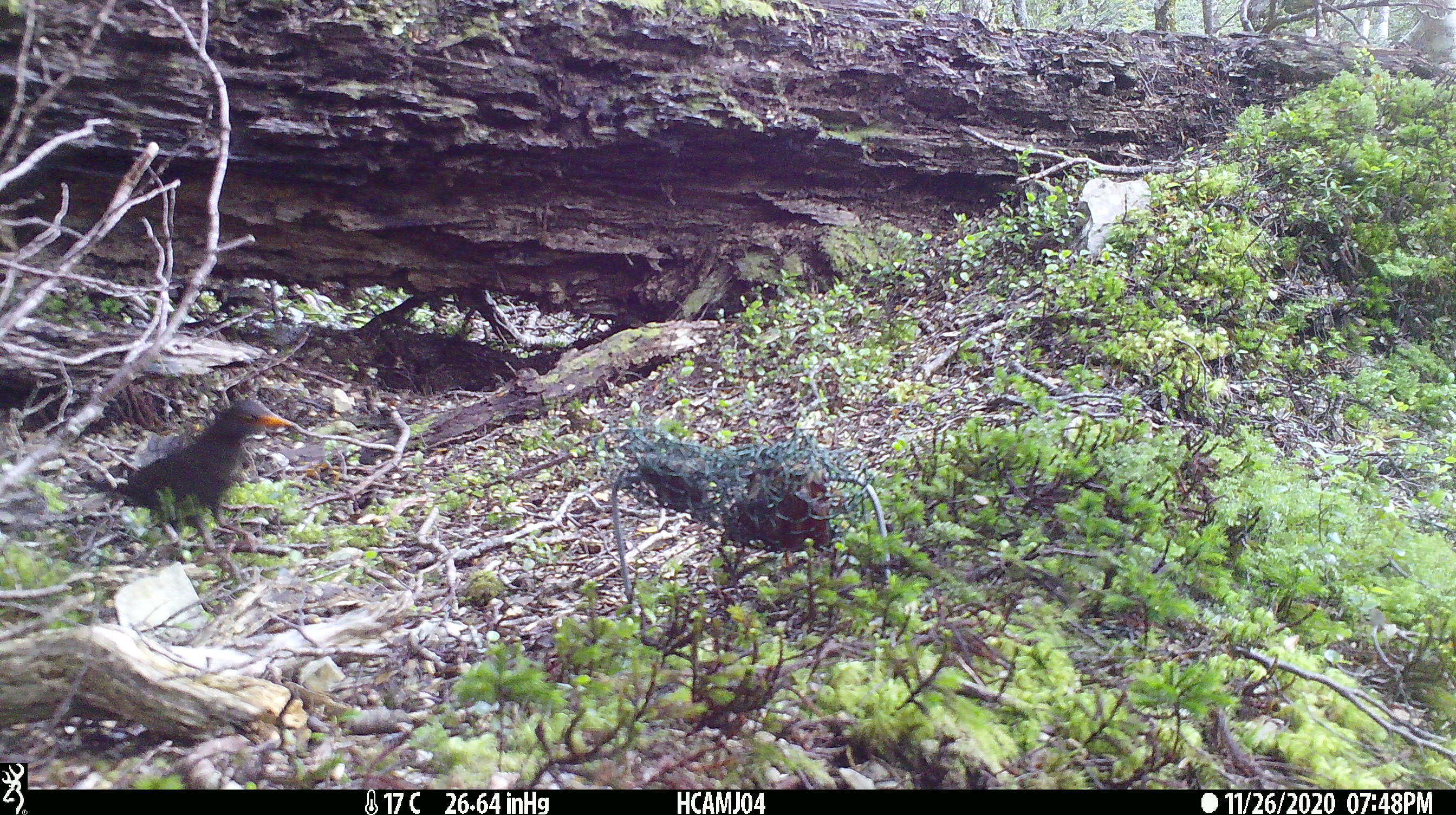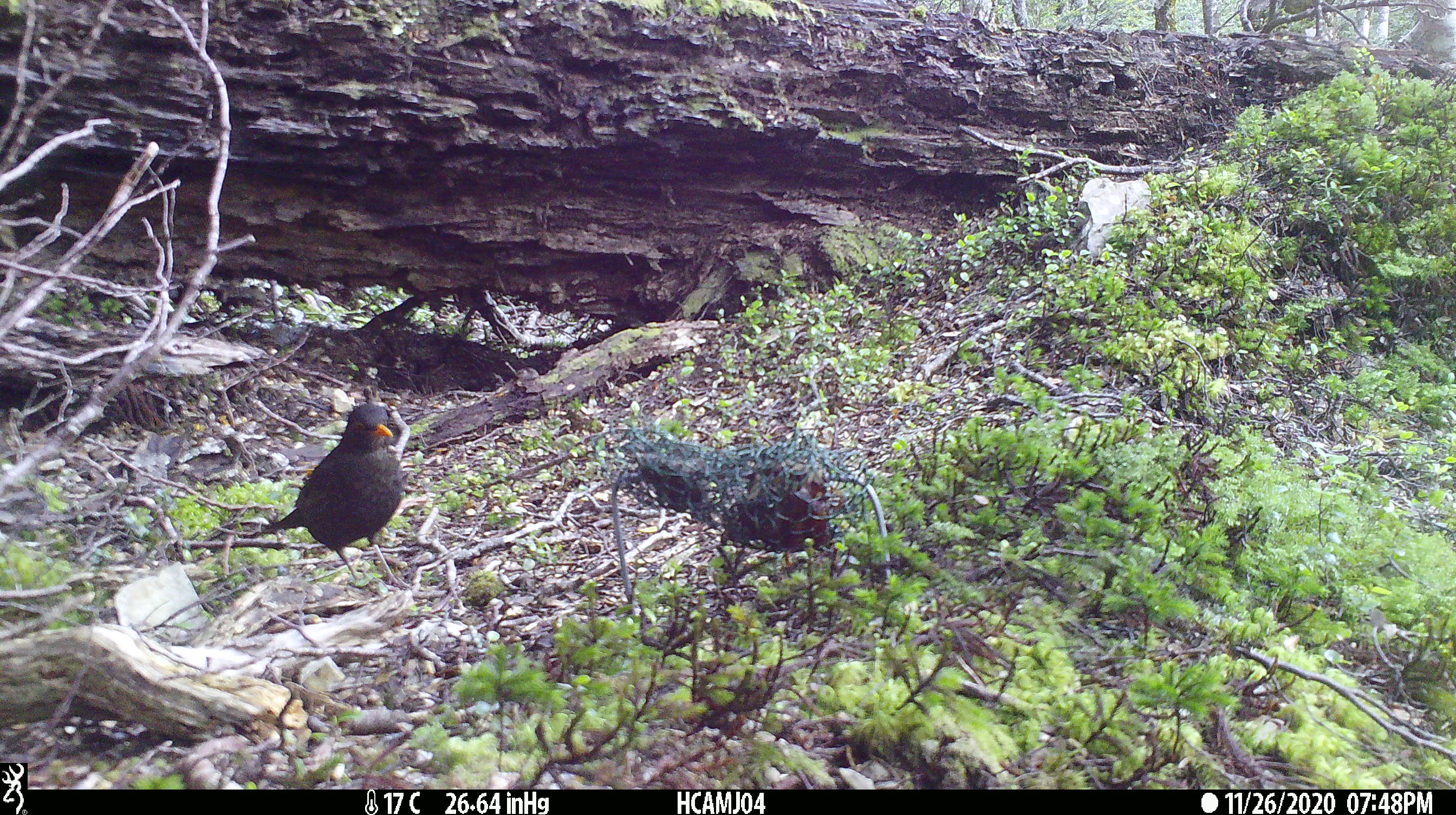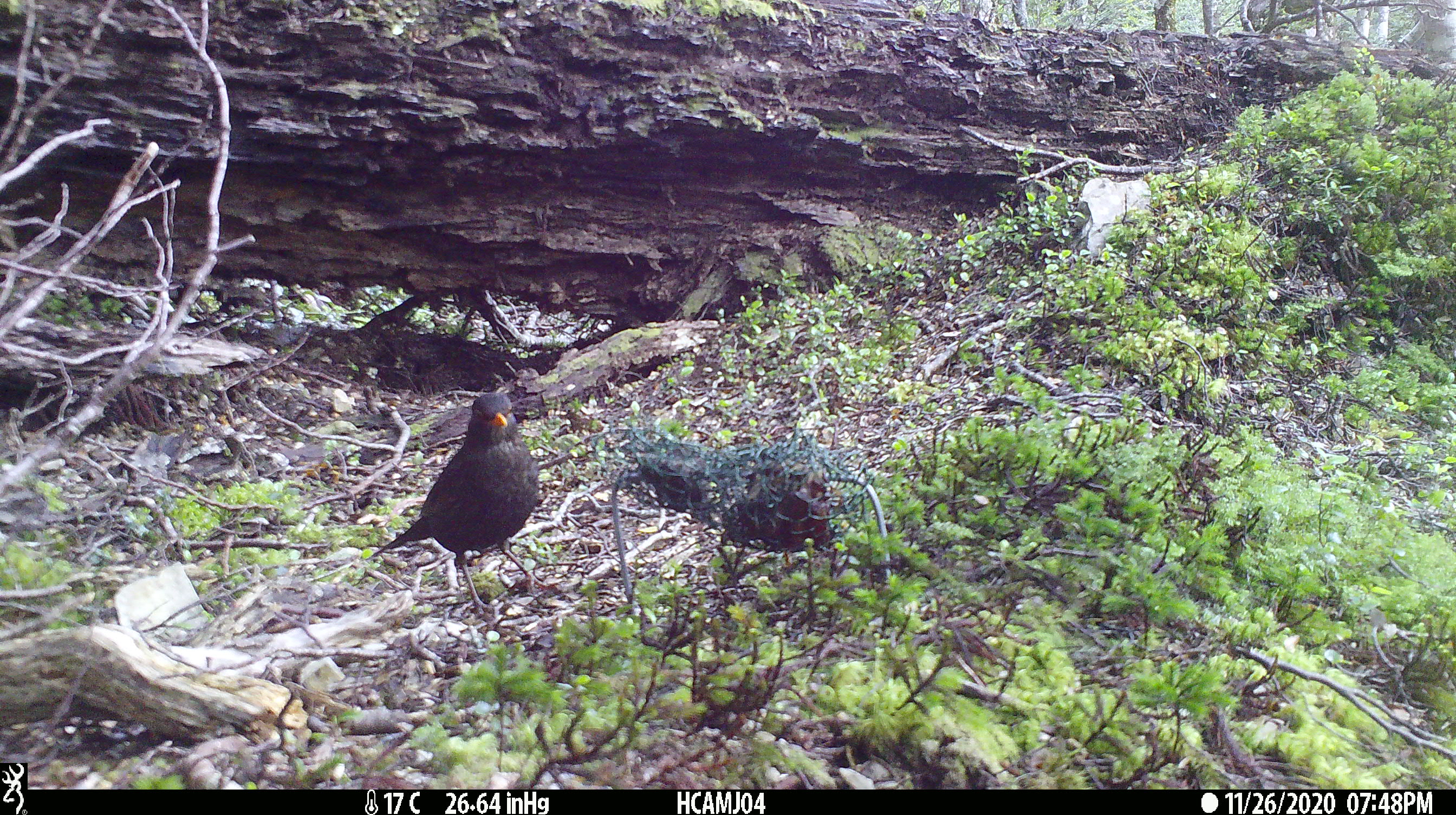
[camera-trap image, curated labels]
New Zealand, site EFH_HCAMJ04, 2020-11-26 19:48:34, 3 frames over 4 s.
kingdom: Animalia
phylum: Chordata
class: Aves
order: Passeriformes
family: Turdidae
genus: Turdus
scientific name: Turdus merula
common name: eurasian blackbird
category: blackbird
Blackbird (eurasian blackbird) (Turdus merula).